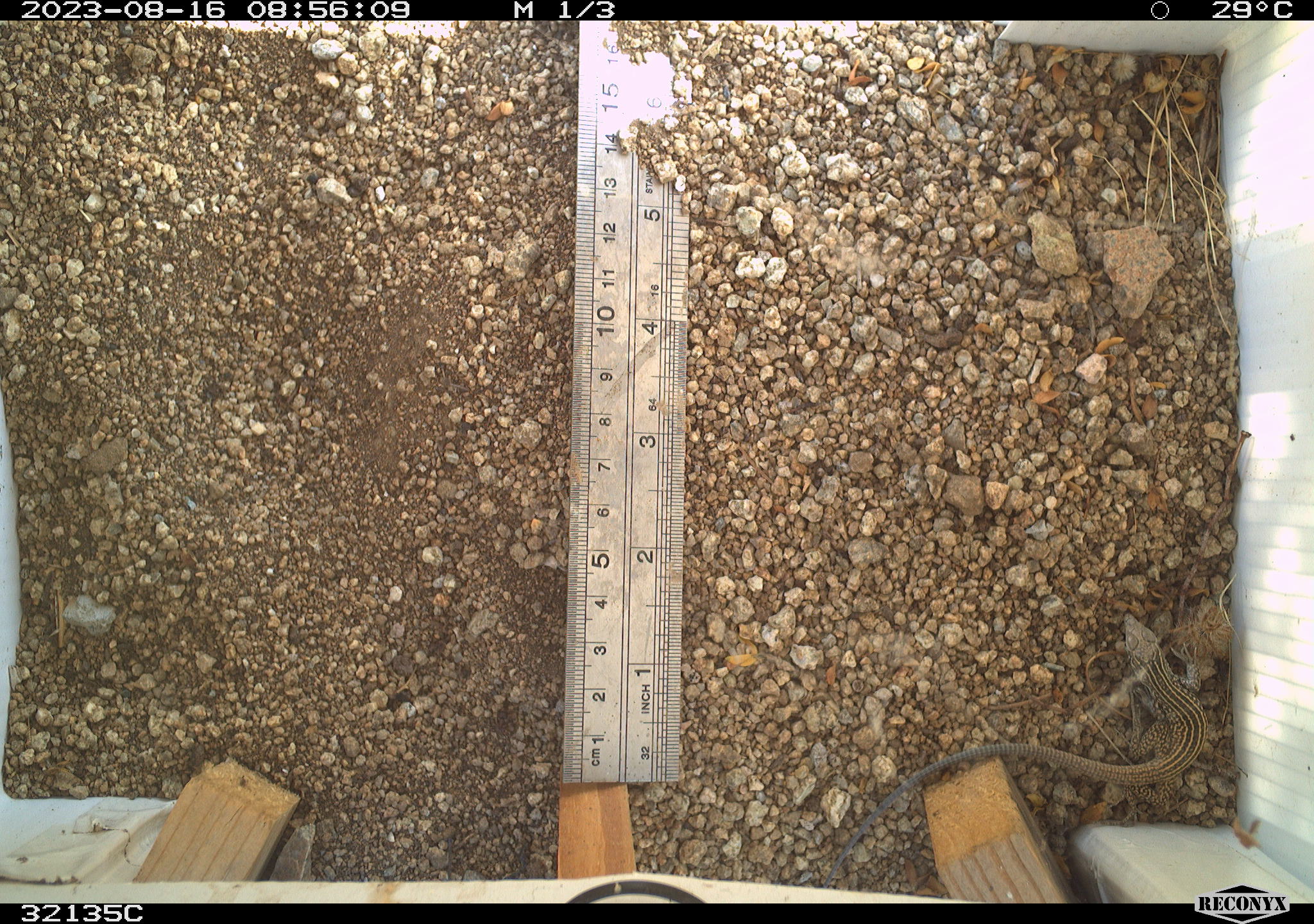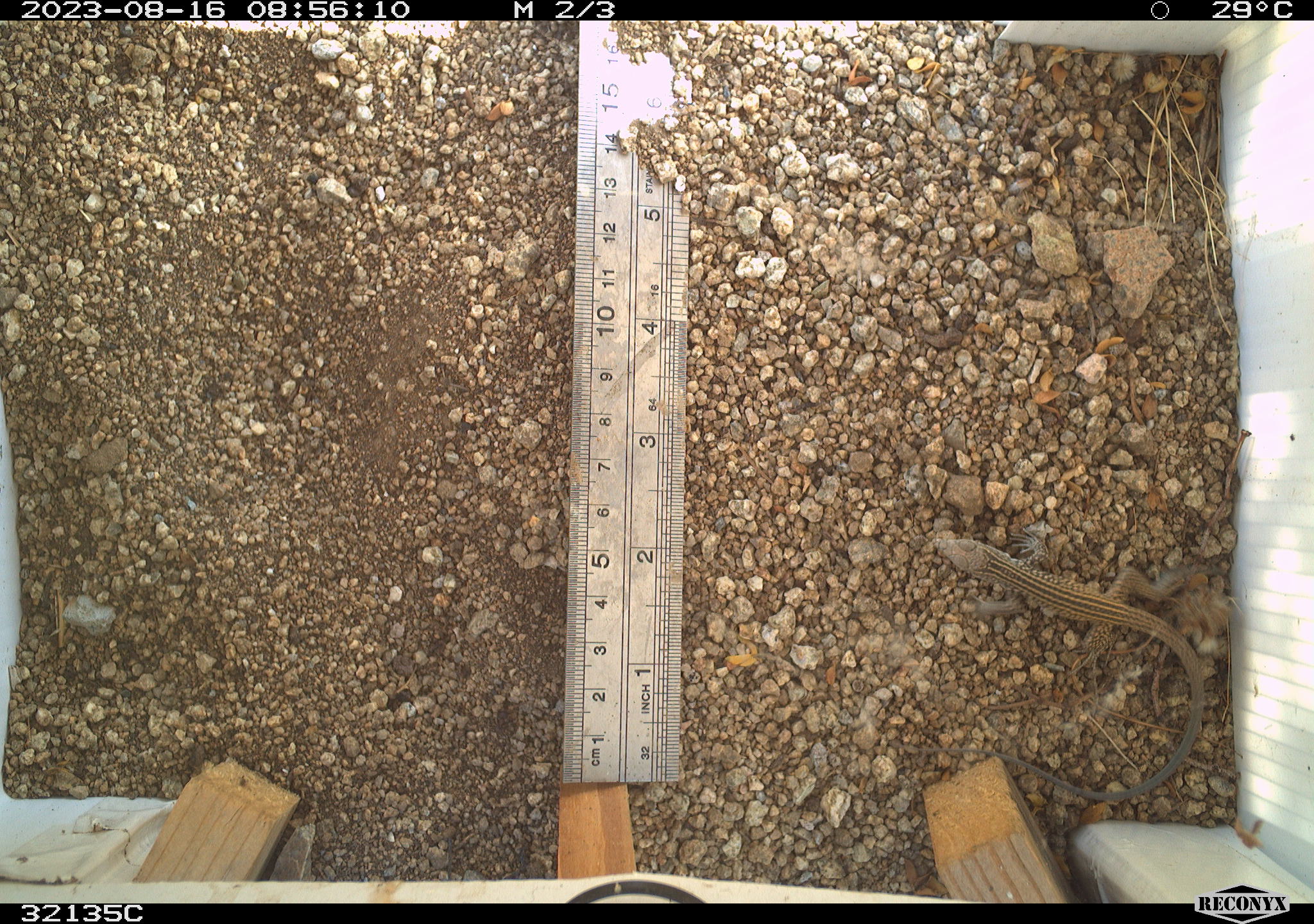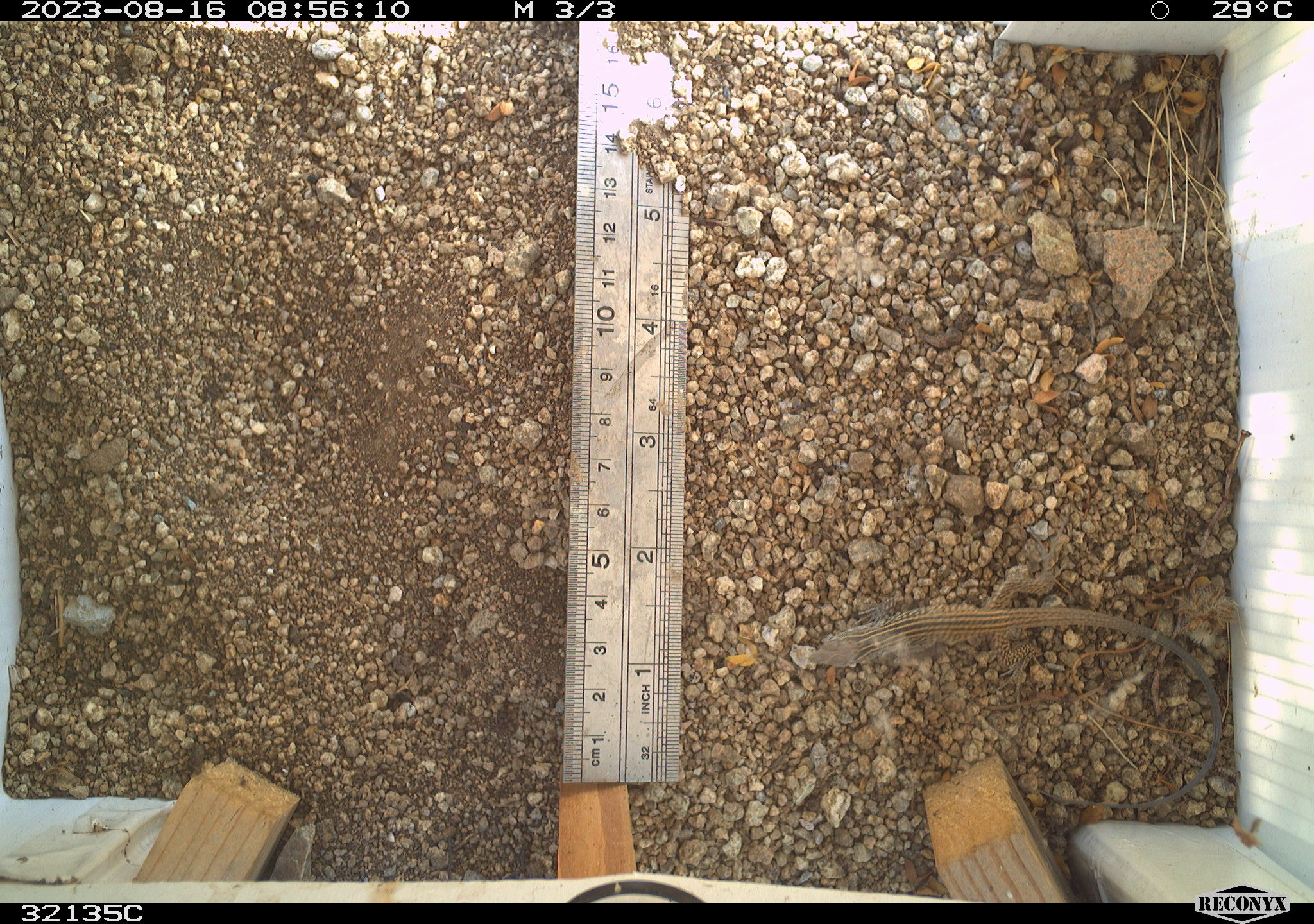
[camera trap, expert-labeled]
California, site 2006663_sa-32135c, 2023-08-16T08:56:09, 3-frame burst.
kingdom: Animalia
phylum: Chordata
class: Reptilia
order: Squamata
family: Teiidae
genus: Aspidoscelis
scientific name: Aspidoscelis tigris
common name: western whiptail